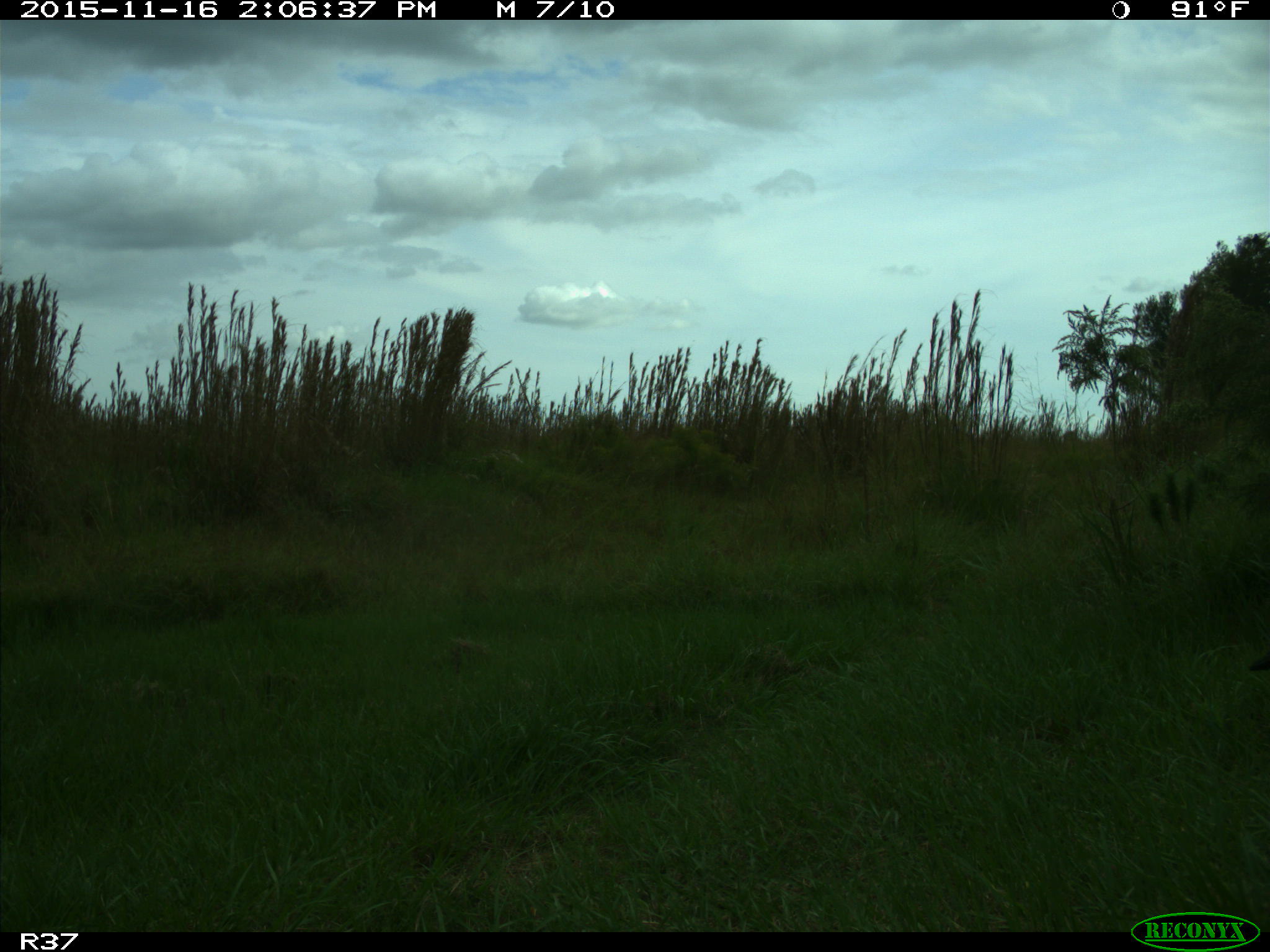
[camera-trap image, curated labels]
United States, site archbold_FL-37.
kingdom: Animalia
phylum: Chordata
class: Aves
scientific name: Aves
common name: birds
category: unidentified bird